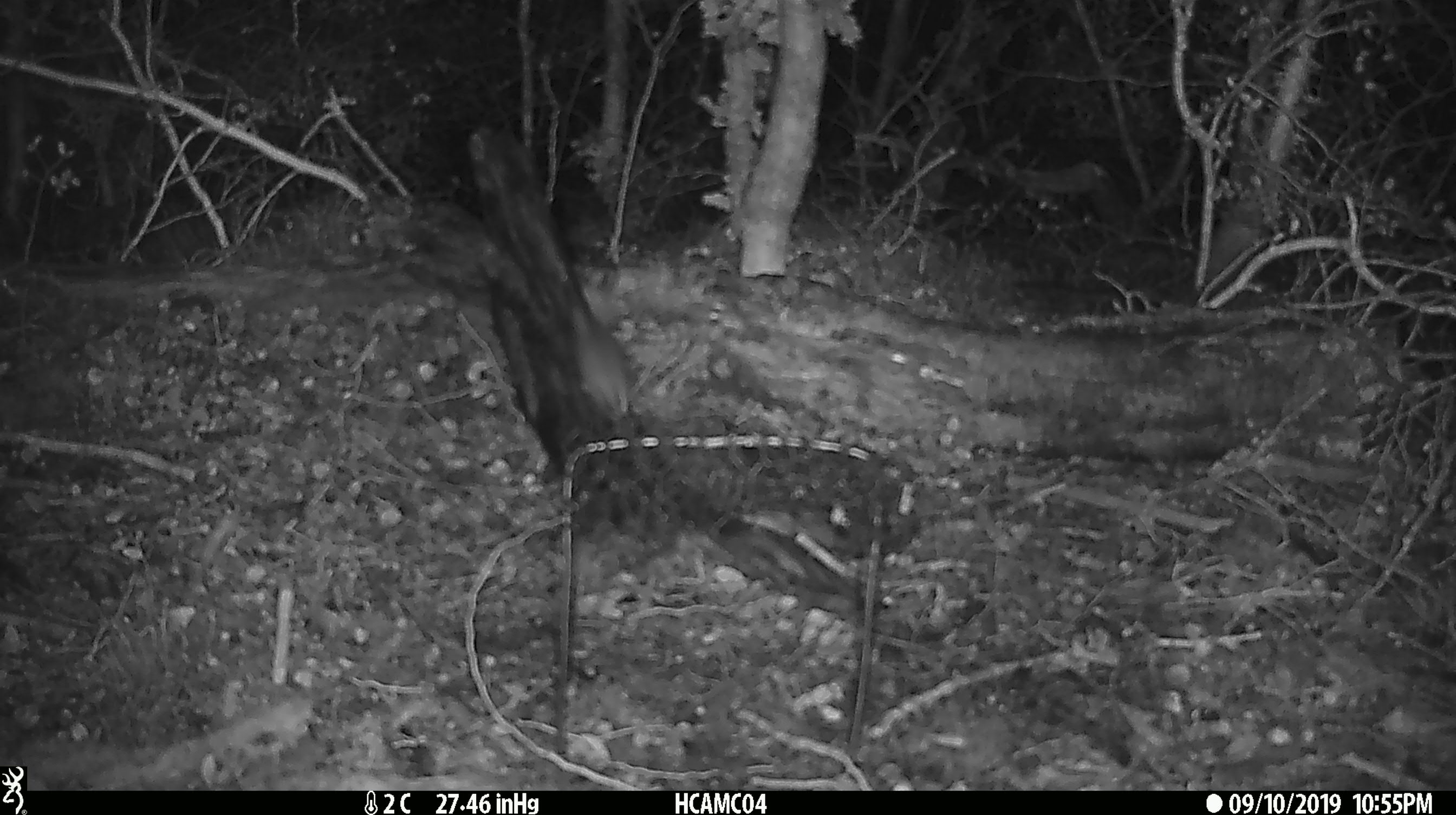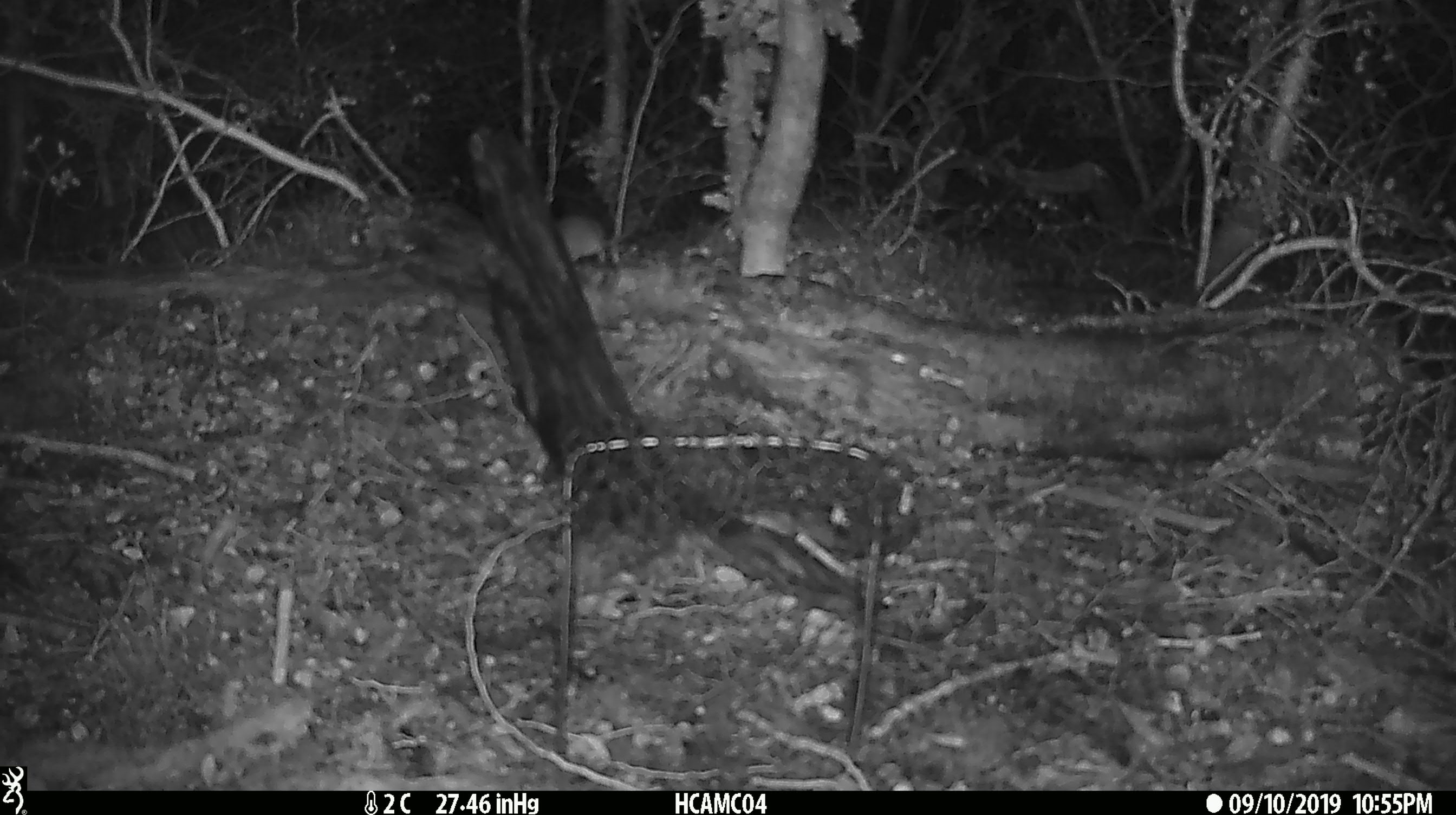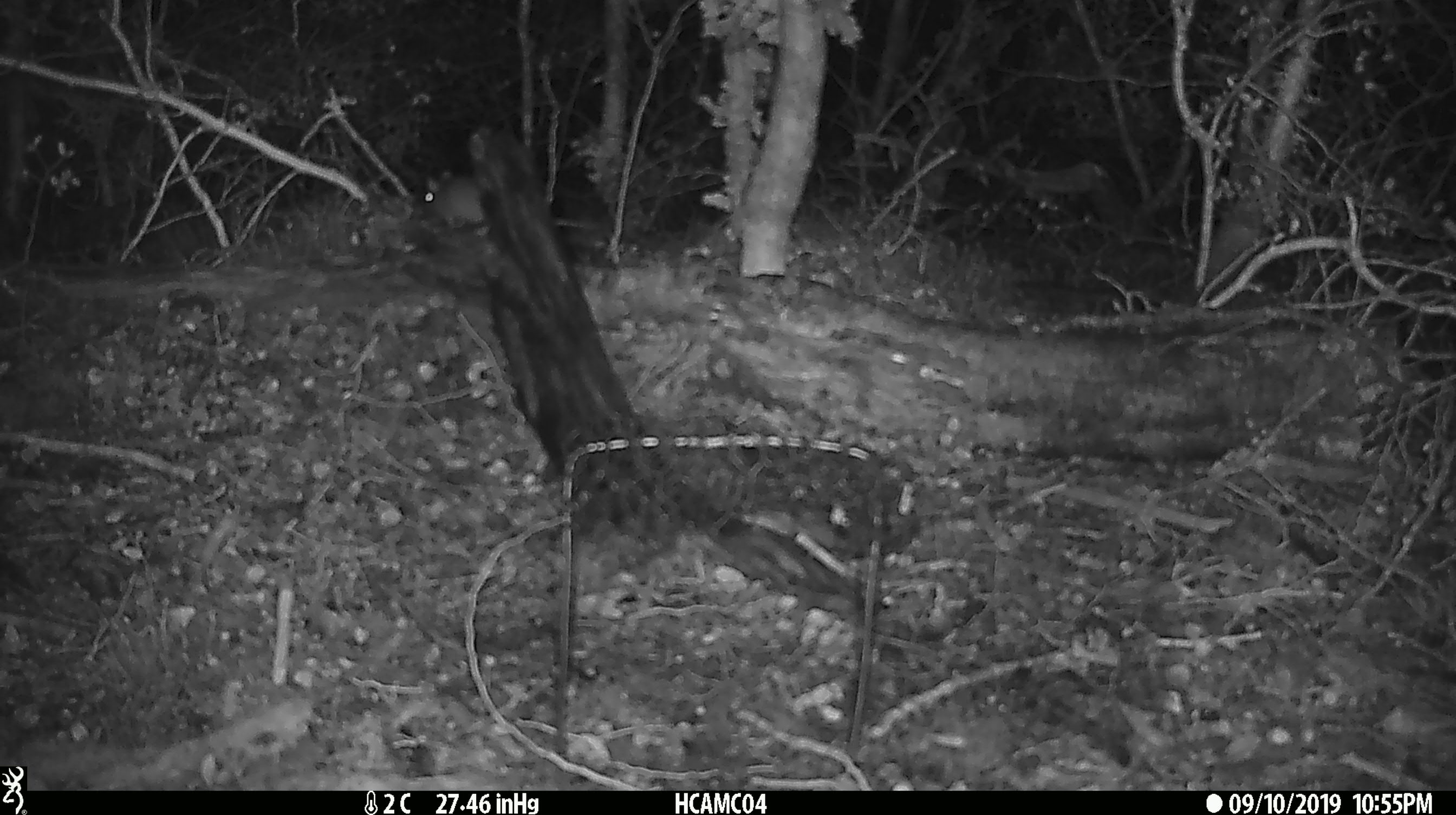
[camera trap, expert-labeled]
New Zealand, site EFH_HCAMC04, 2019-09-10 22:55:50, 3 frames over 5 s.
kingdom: Animalia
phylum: Chordata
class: Mammalia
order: Rodentia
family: Muridae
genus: Mus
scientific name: Mus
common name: mouse